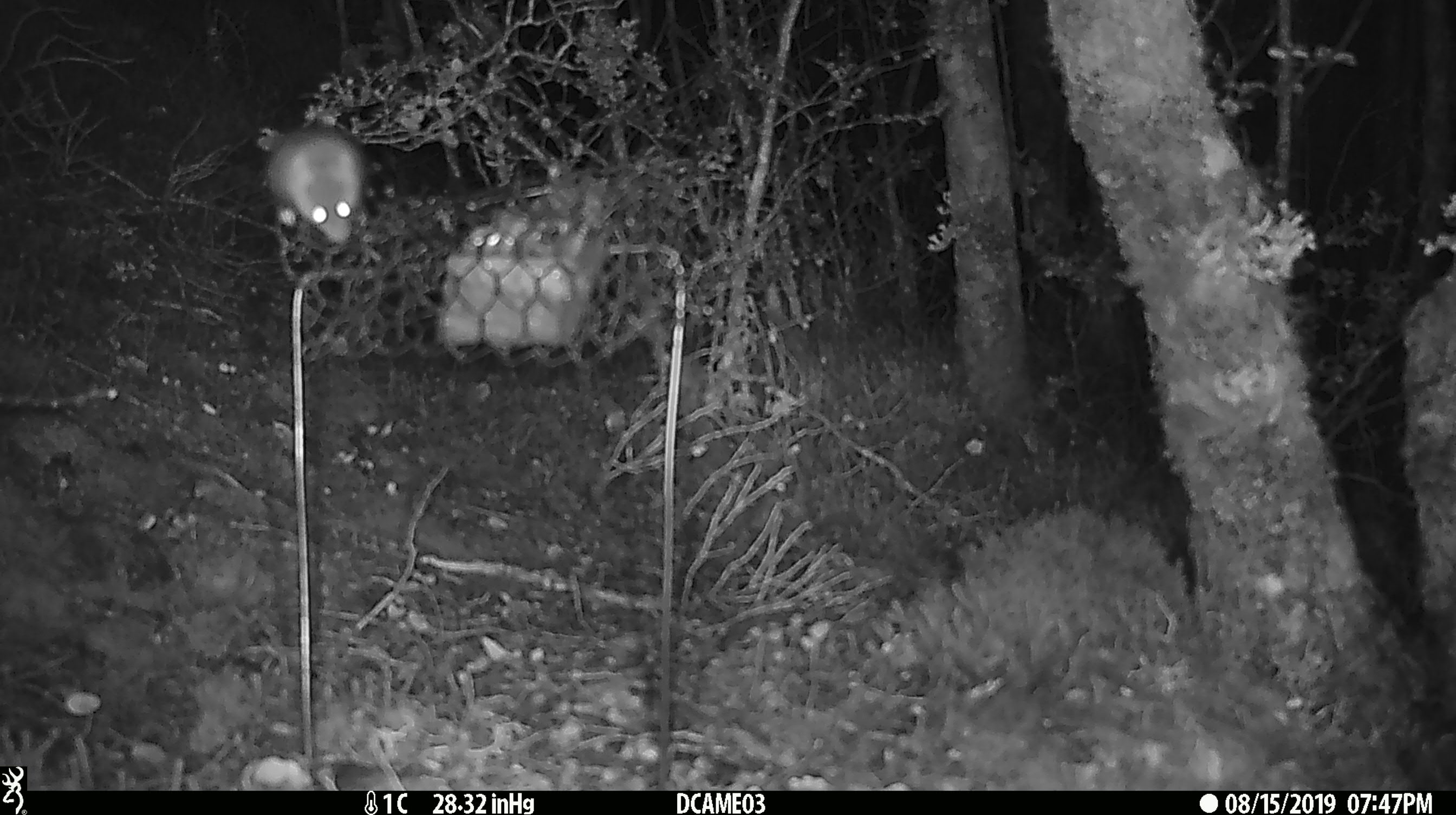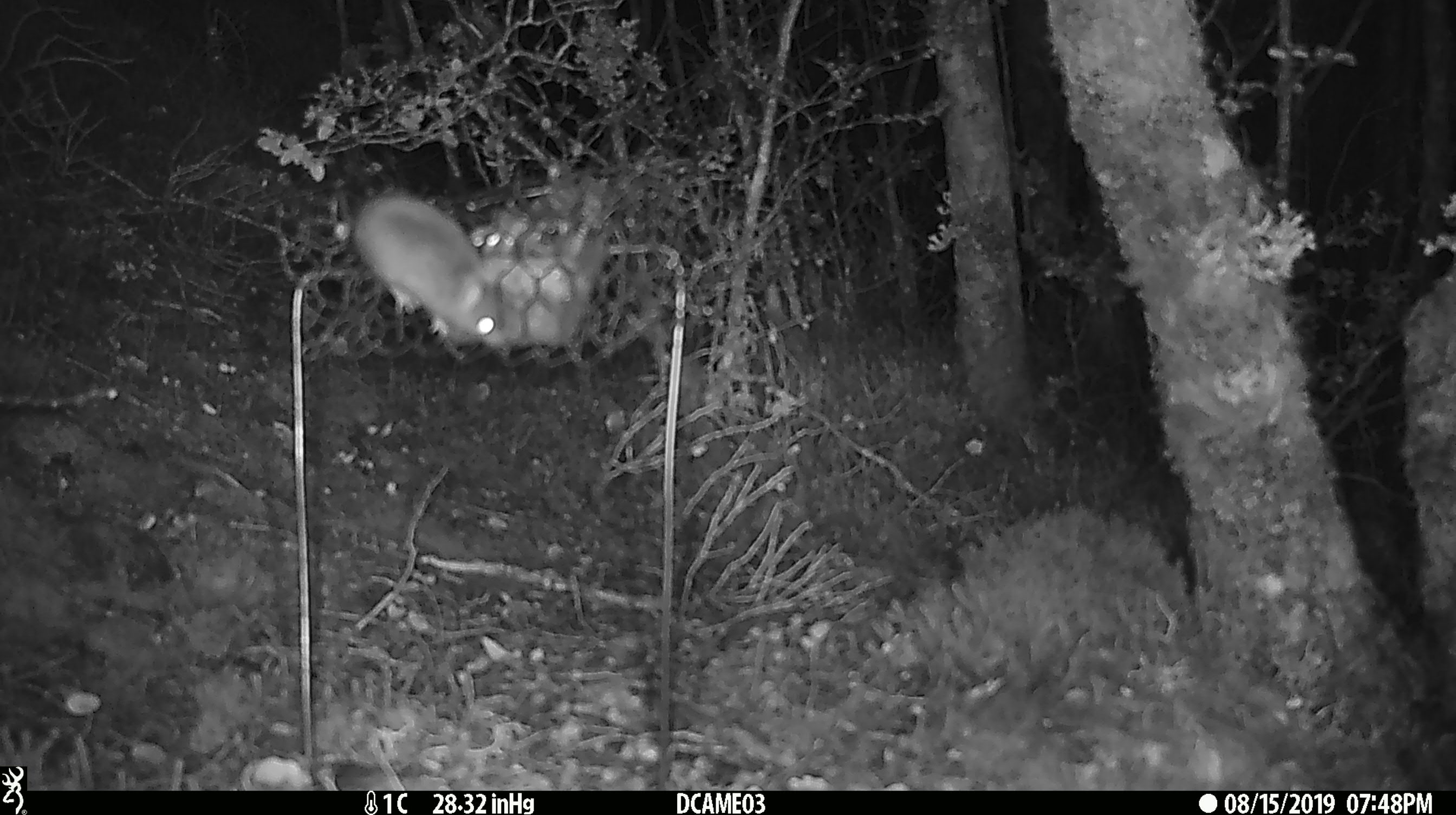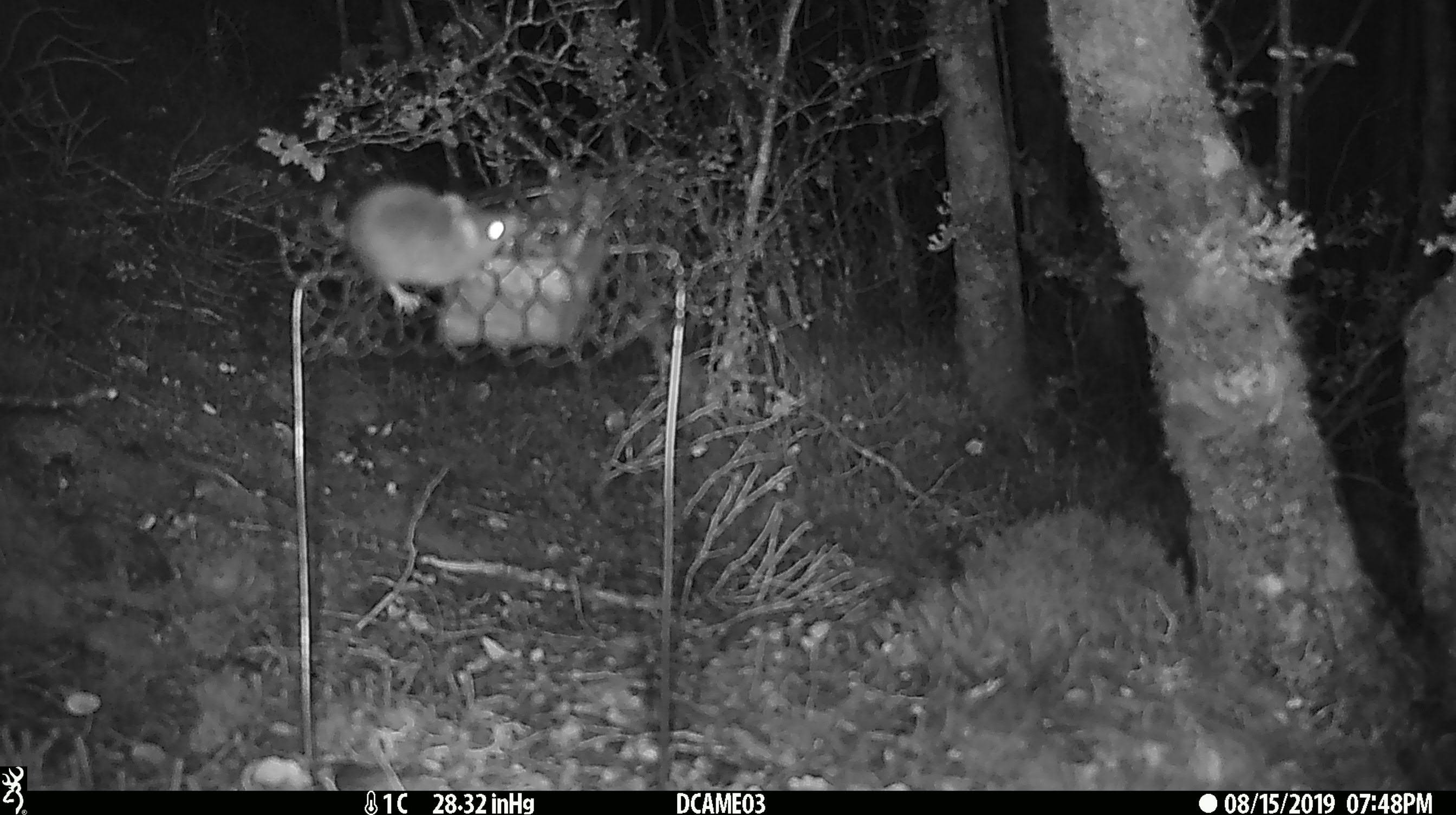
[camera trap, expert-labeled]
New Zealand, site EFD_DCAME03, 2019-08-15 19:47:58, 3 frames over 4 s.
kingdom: Animalia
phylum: Chordata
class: Mammalia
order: Rodentia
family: Muridae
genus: Mus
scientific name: Mus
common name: mouse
Mouse (Mus).